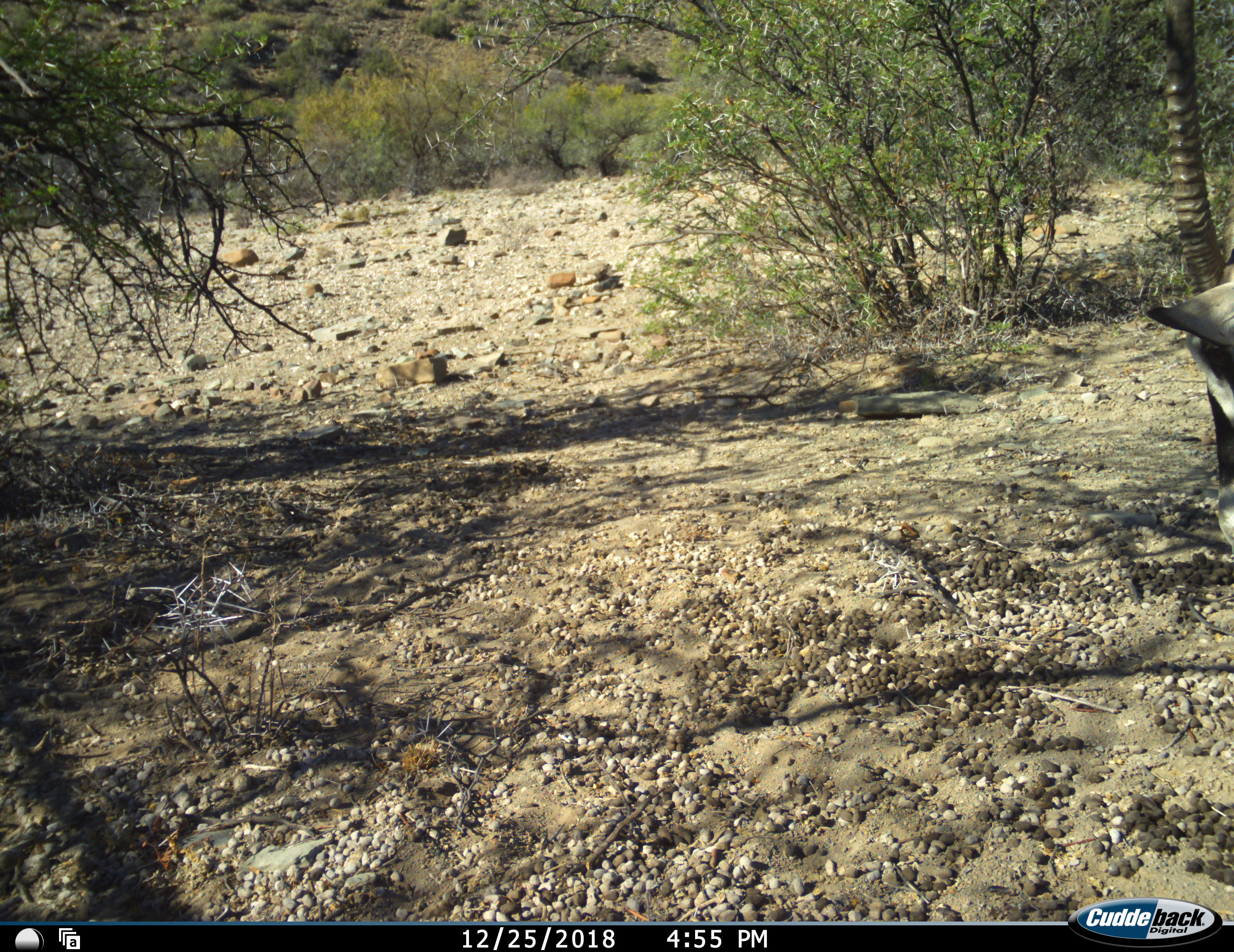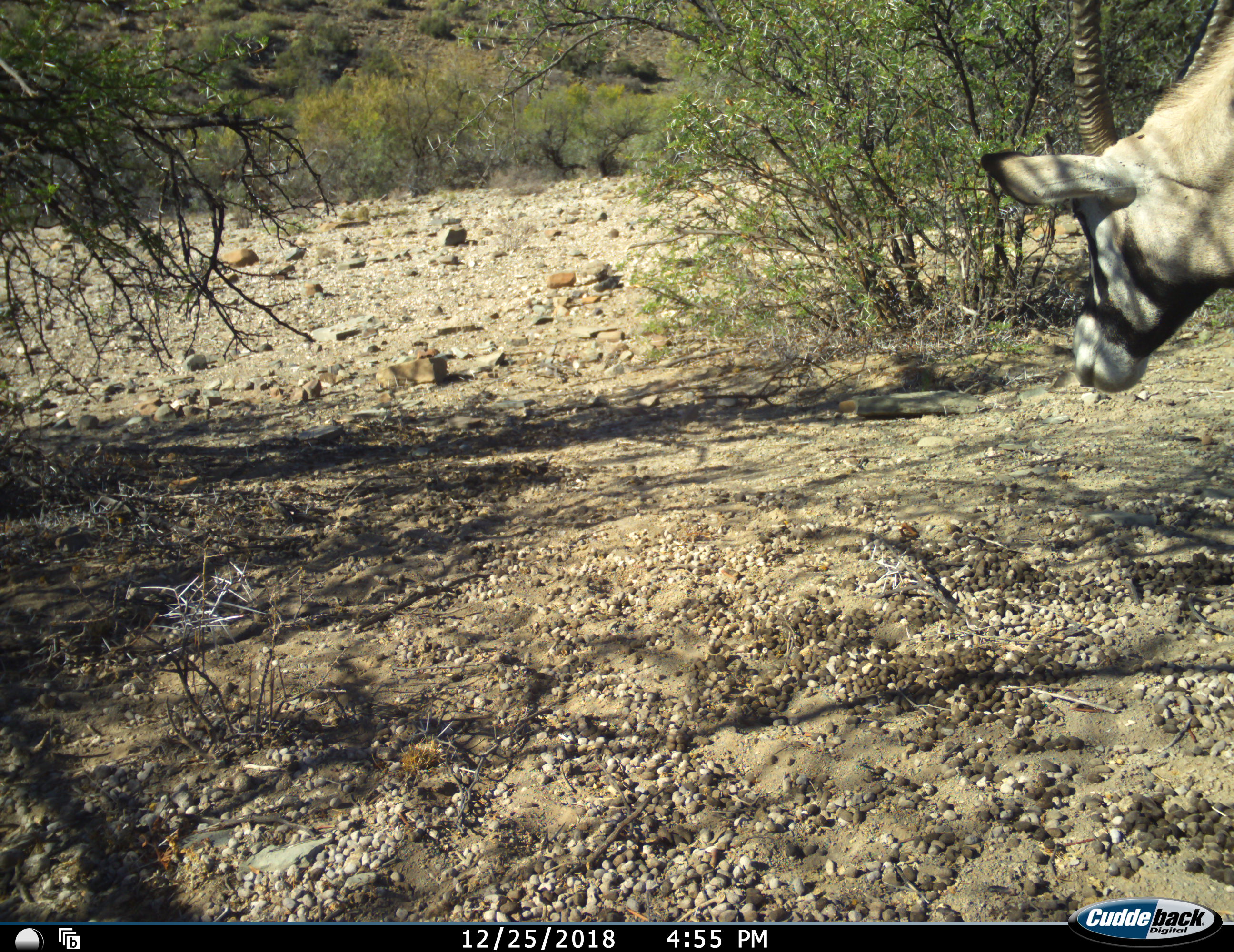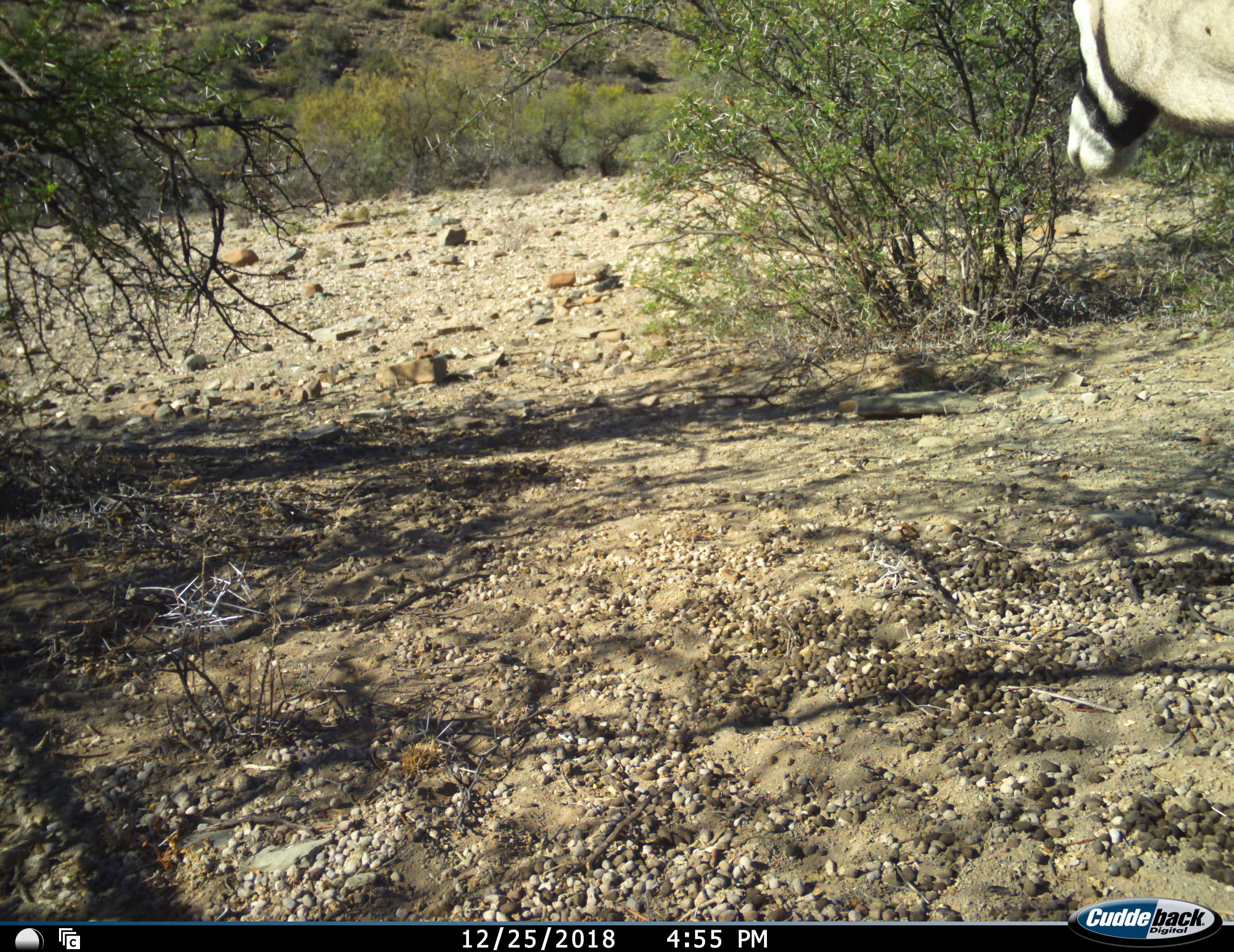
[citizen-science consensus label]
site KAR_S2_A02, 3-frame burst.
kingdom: Animalia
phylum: Chordata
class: Mammalia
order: Artiodactyla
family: Bovidae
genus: Oryx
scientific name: Oryx gazella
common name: gemsbok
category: oryx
Oryx (gemsbok) (Oryx gazella), count 1. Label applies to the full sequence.